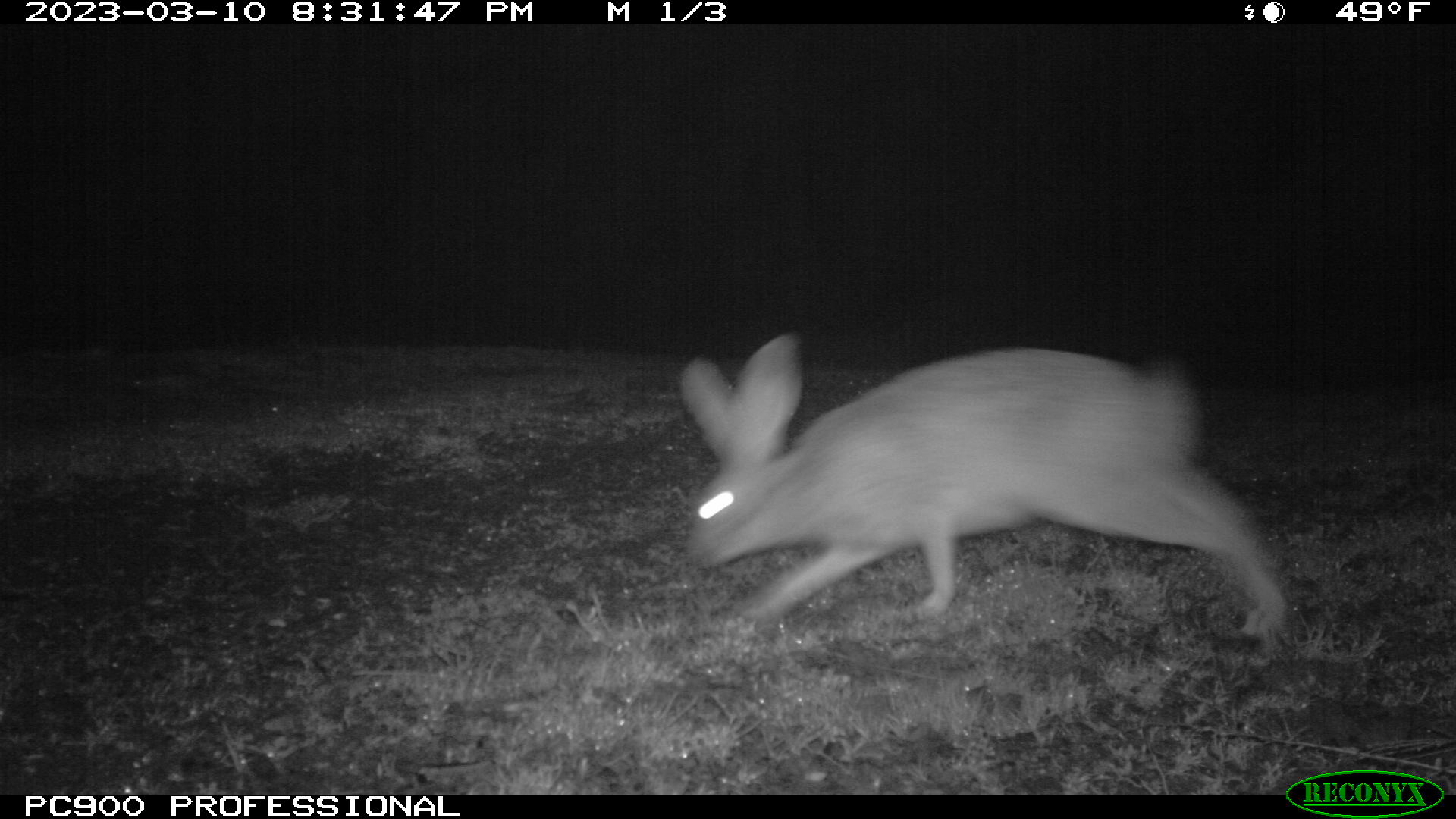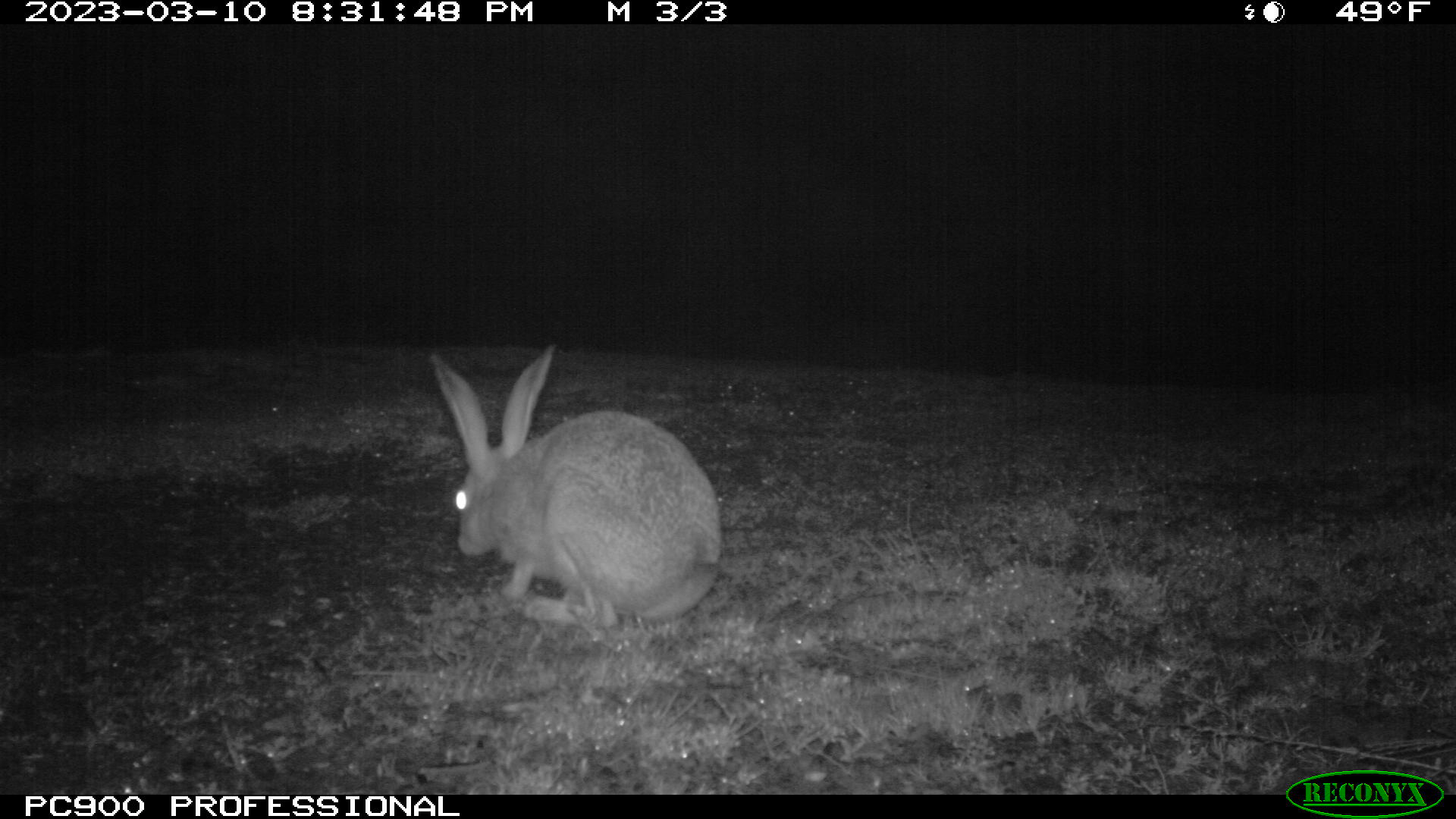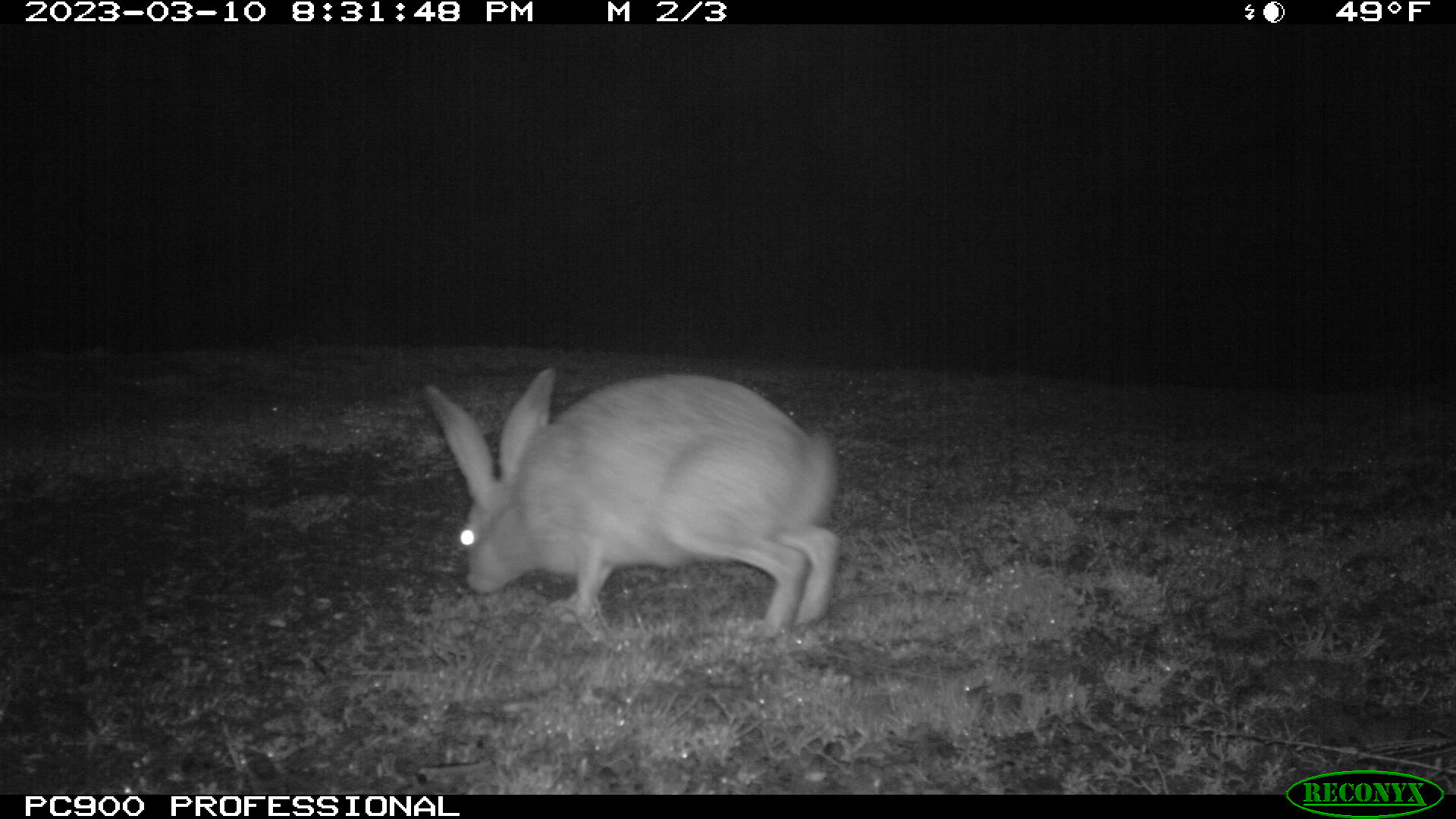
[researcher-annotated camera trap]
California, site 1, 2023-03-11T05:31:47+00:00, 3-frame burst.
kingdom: Animalia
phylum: Chordata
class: Mammalia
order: Lagomorpha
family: Leporidae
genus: Lepus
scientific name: Lepus californicus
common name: black-tailed jackrabbit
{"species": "black-tailed jackrabbit (Lepus californicus)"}